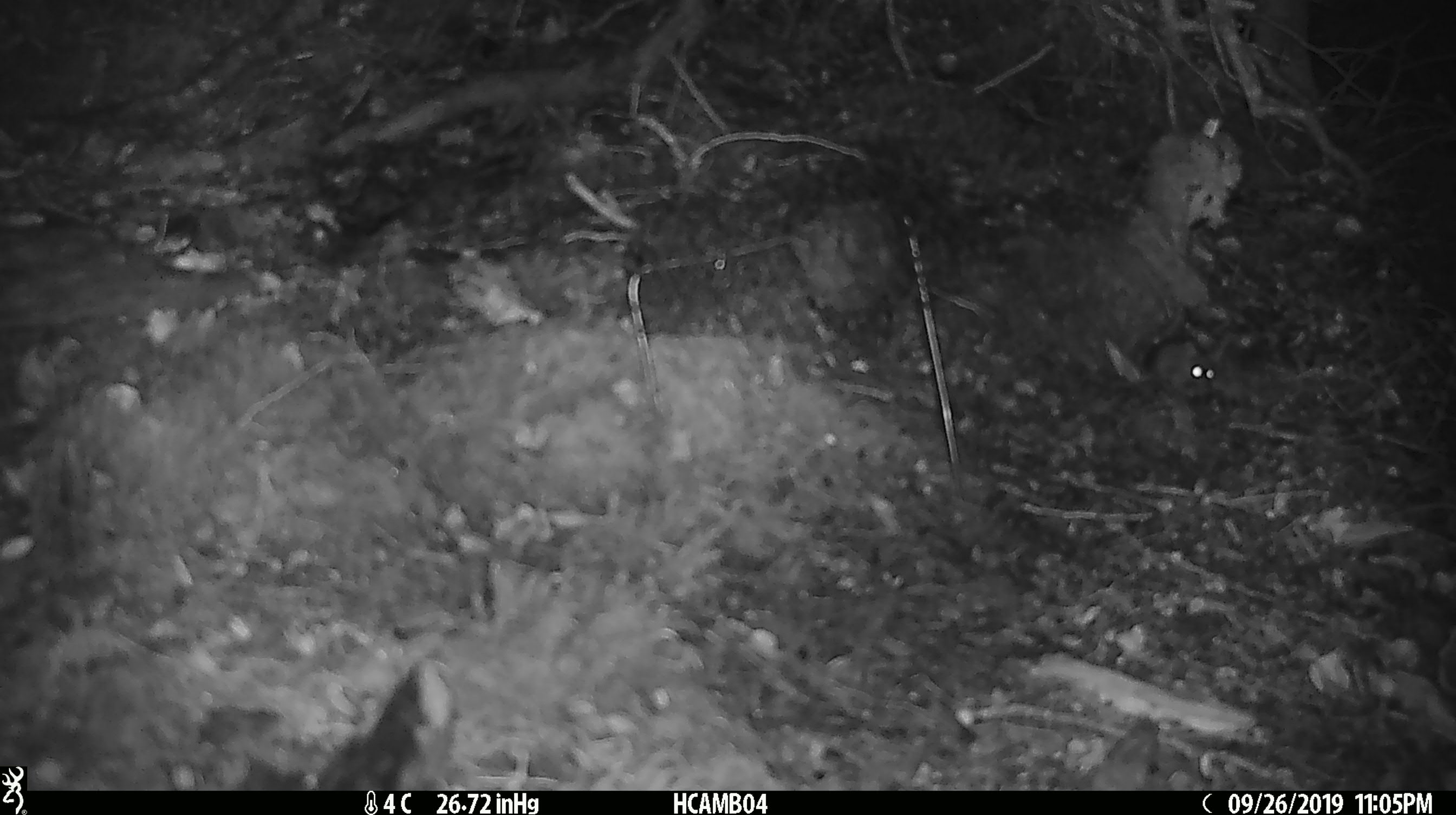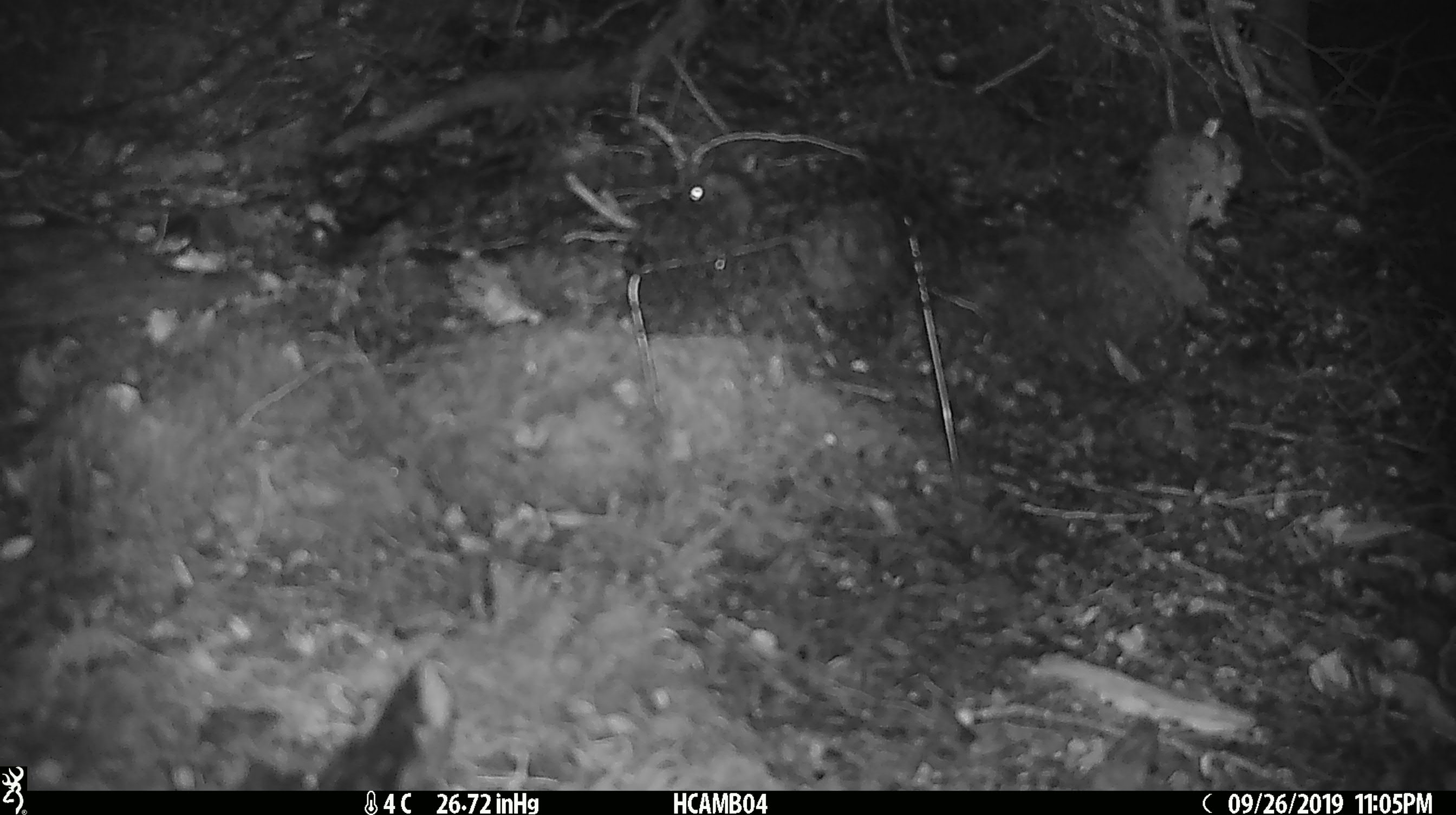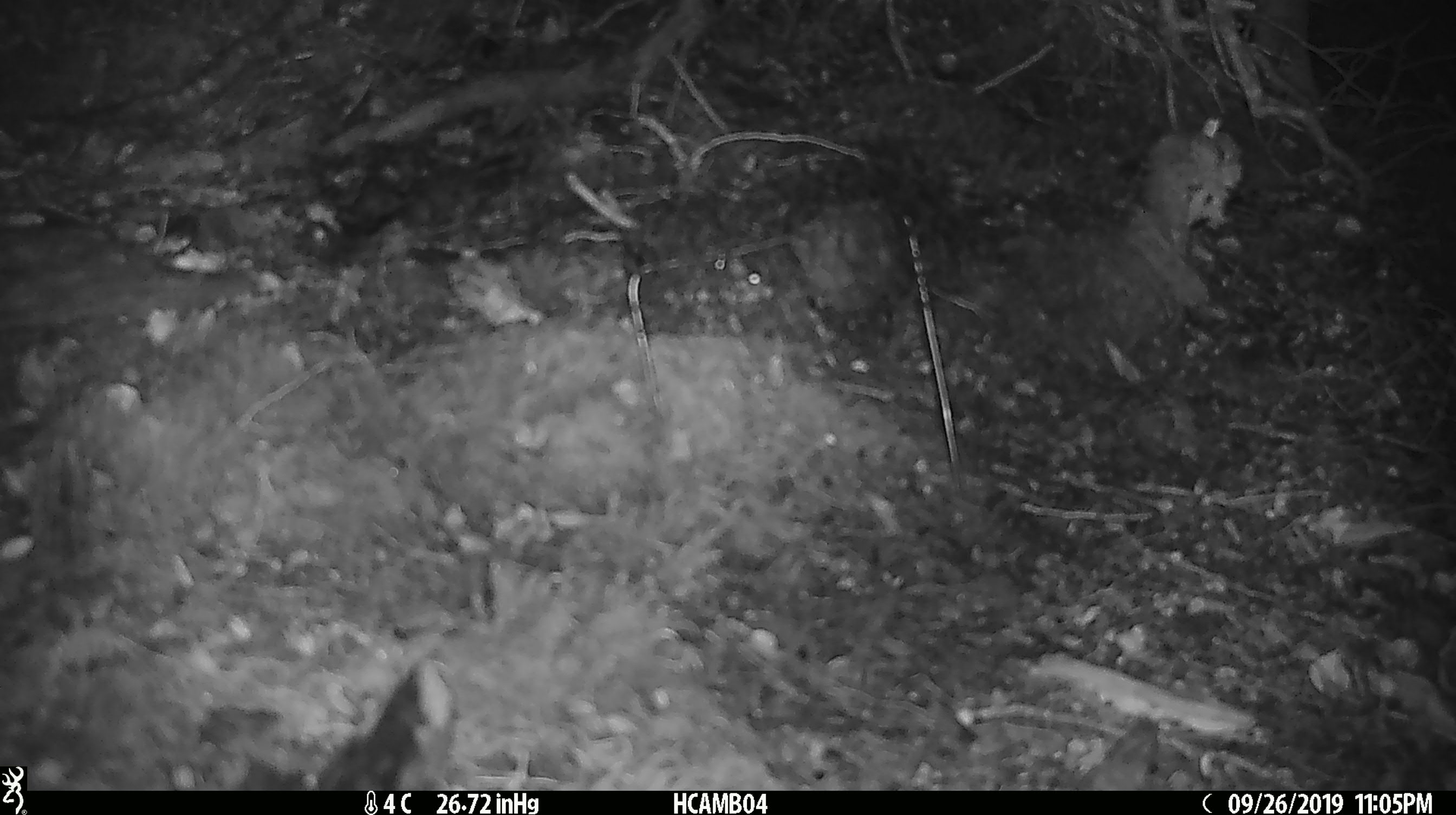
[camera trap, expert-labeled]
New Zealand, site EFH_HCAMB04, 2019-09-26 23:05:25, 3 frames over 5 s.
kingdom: Animalia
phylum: Chordata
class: Mammalia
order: Rodentia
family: Muridae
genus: Mus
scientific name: Mus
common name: mouse